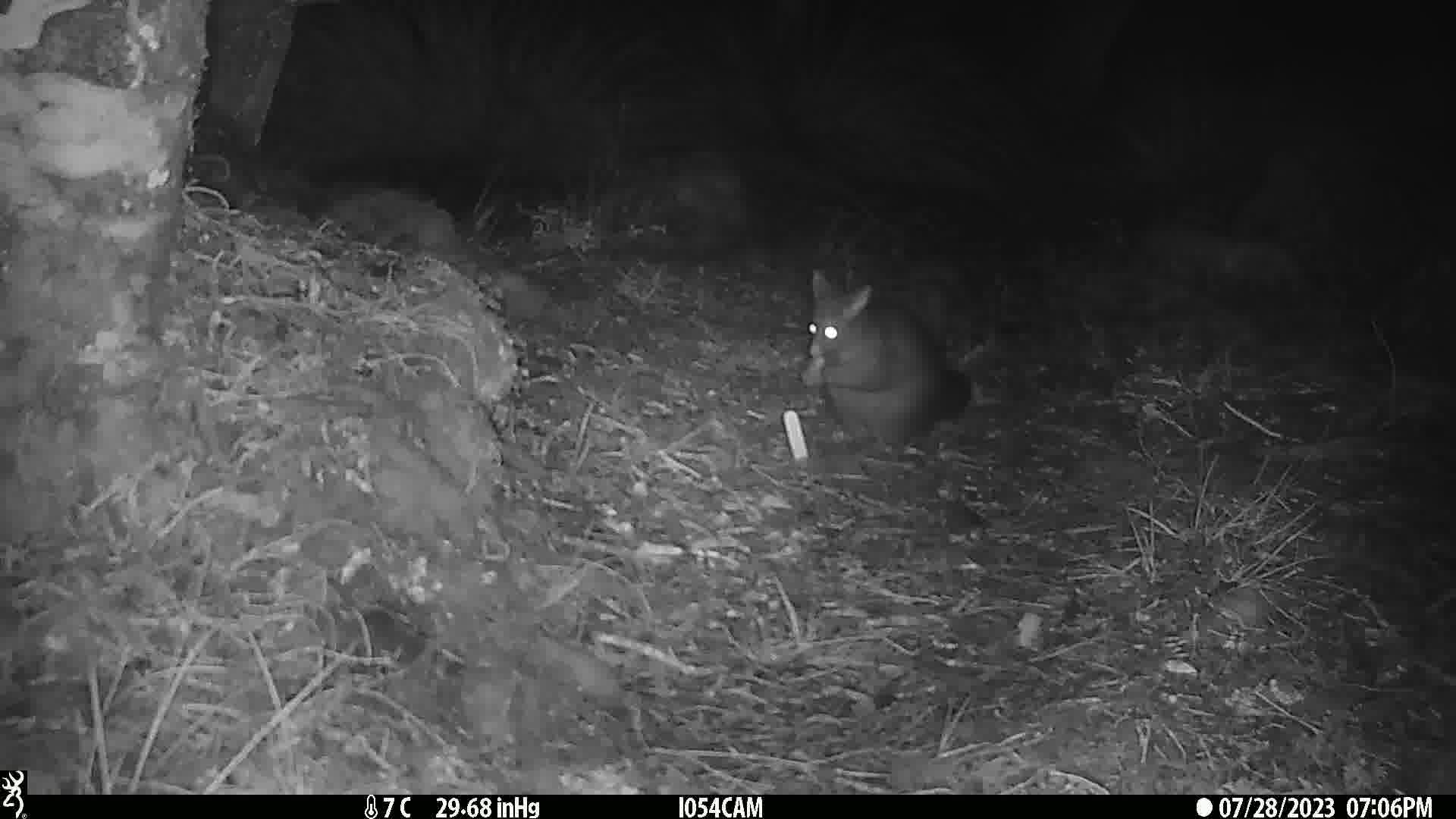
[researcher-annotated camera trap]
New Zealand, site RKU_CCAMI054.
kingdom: Animalia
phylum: Chordata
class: Mammalia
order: Diprotodontia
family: Phalangeridae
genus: Trichosurus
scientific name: Trichosurus vulpecula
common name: common brushtail possum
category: possum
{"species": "possum (common brushtail possum) (Trichosurus vulpecula)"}